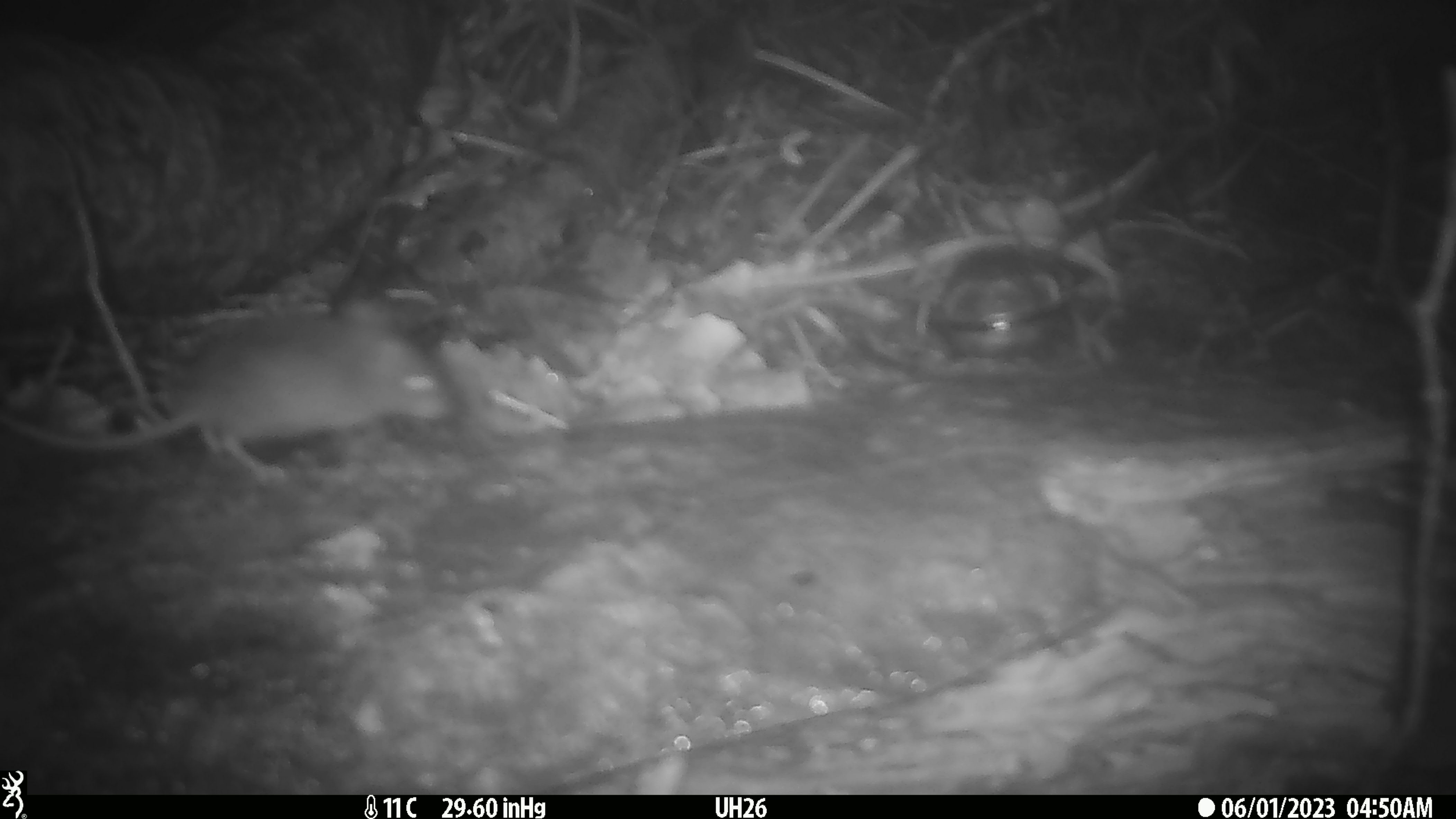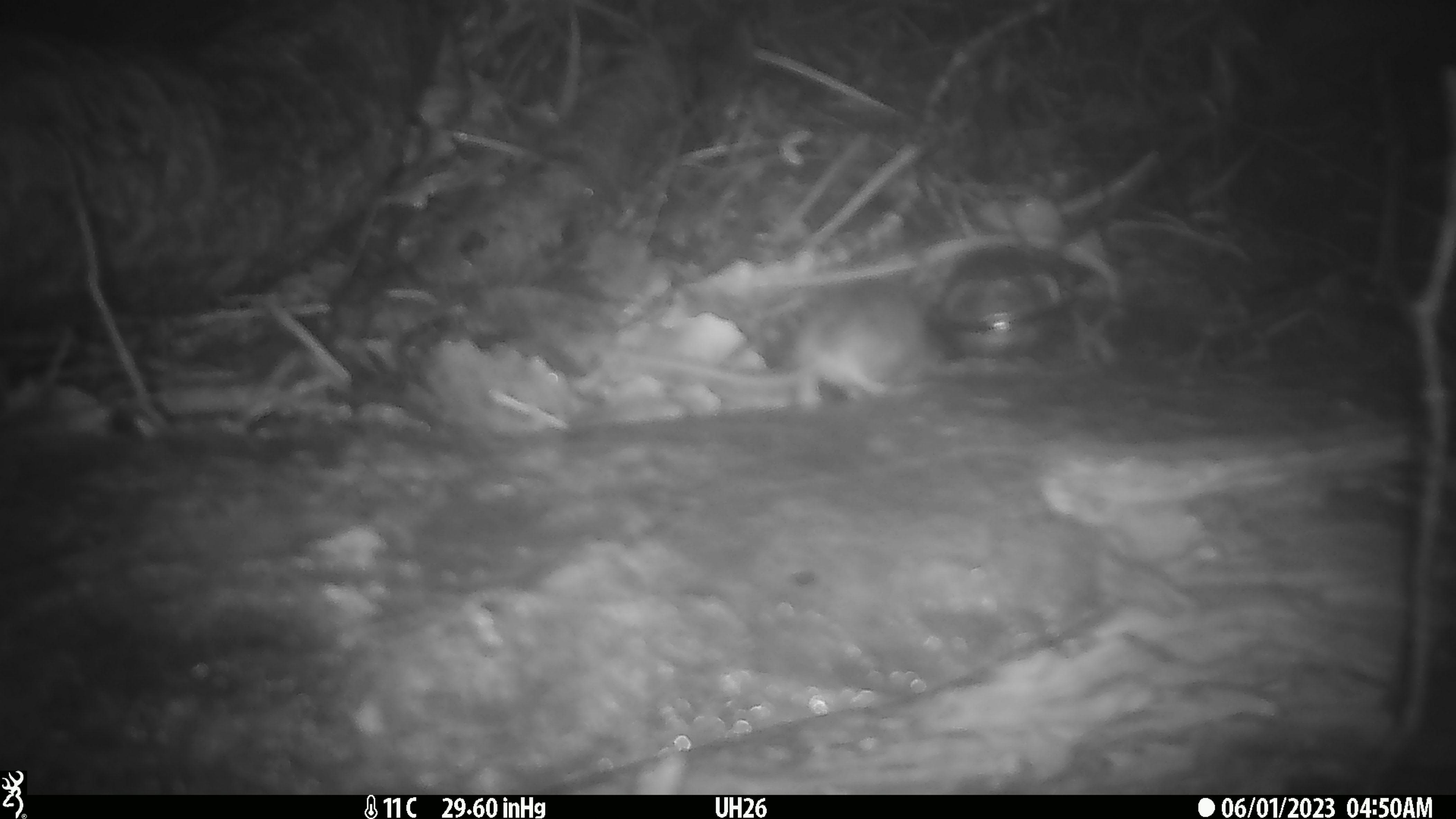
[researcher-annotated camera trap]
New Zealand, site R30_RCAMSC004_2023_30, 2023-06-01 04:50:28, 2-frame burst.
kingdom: Animalia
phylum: Chordata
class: Mammalia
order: Rodentia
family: Muridae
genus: Mus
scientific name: Mus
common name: mouse